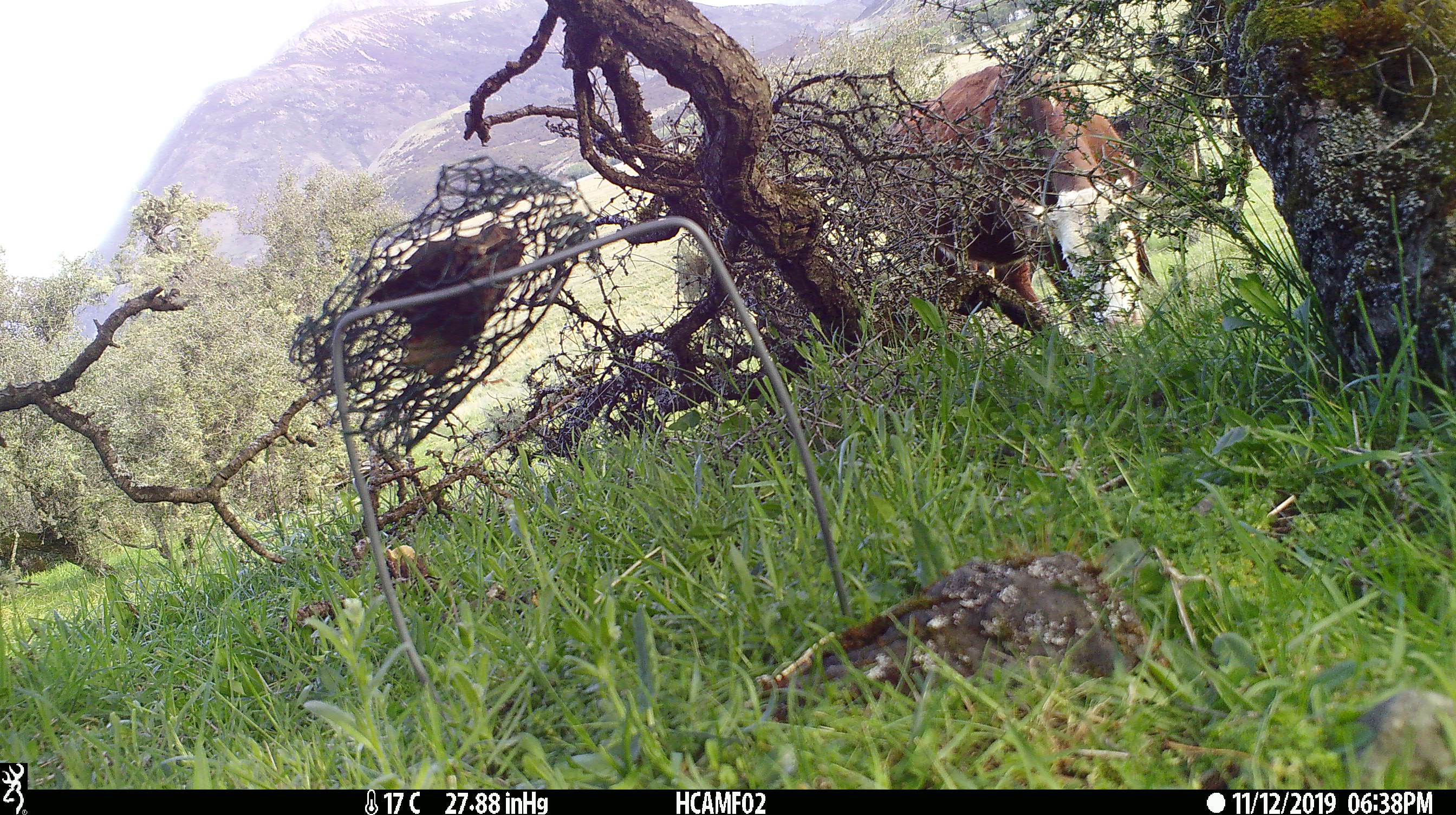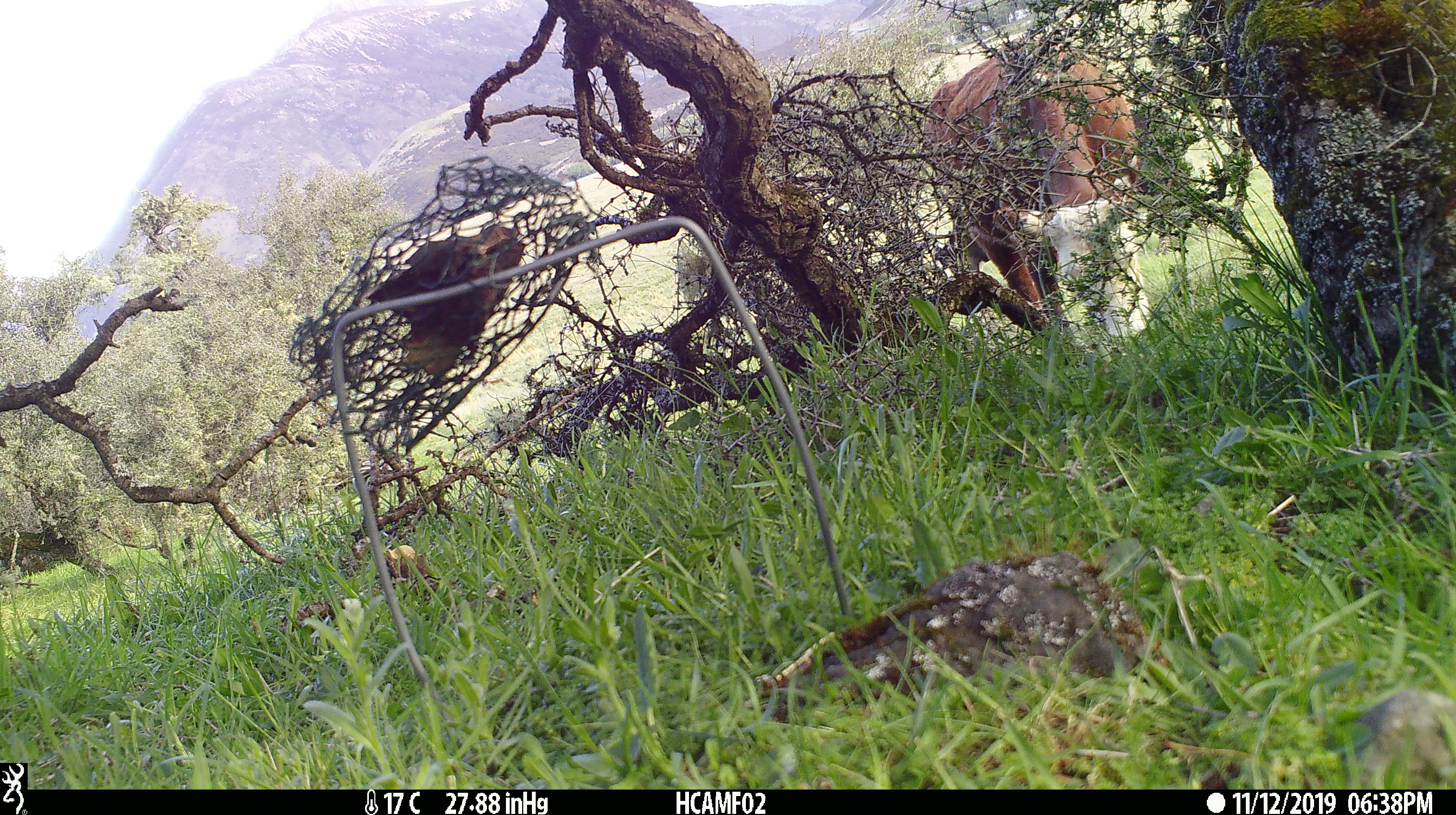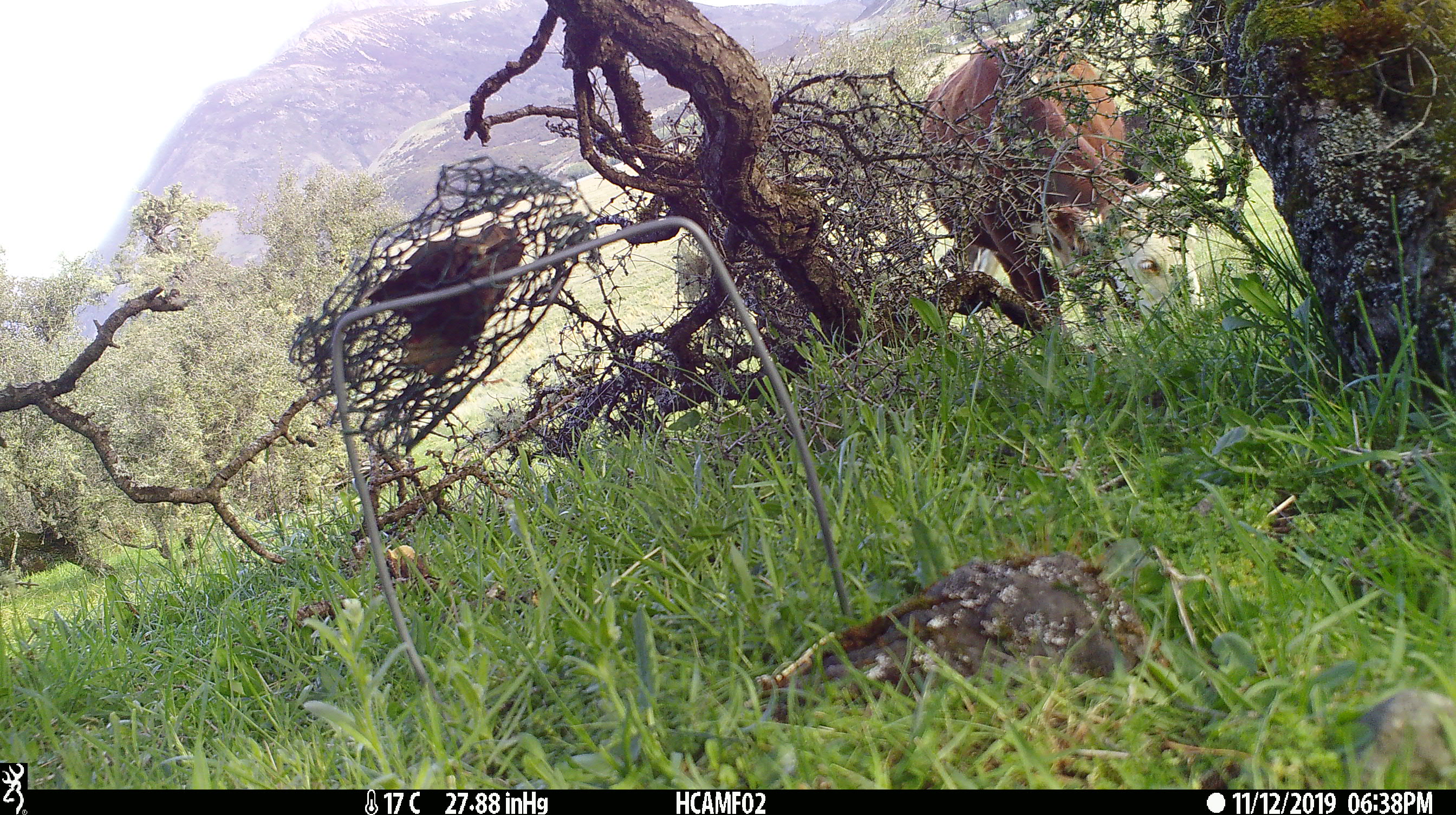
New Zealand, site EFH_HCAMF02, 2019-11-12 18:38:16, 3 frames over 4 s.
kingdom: Animalia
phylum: Chordata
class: Mammalia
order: Artiodactyla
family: Bovidae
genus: Bos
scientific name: Bos taurus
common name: domestic cow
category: cow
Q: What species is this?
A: Cow (domestic cow) (Bos taurus).